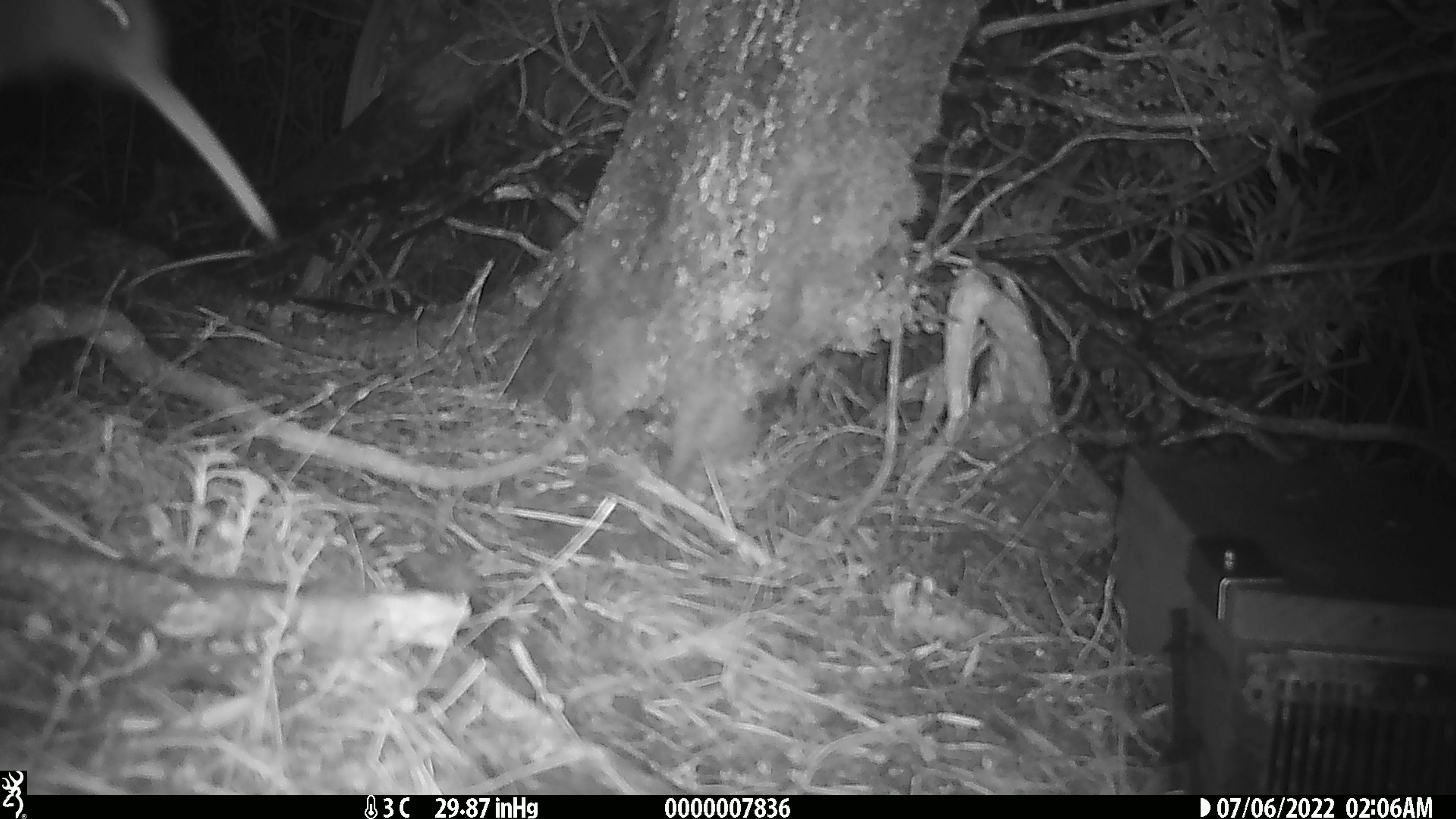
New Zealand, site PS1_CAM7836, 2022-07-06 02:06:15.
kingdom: Animalia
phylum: Chordata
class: Aves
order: Apterygiformes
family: Apterygidae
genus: Apteryx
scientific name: Apteryx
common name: kiwi